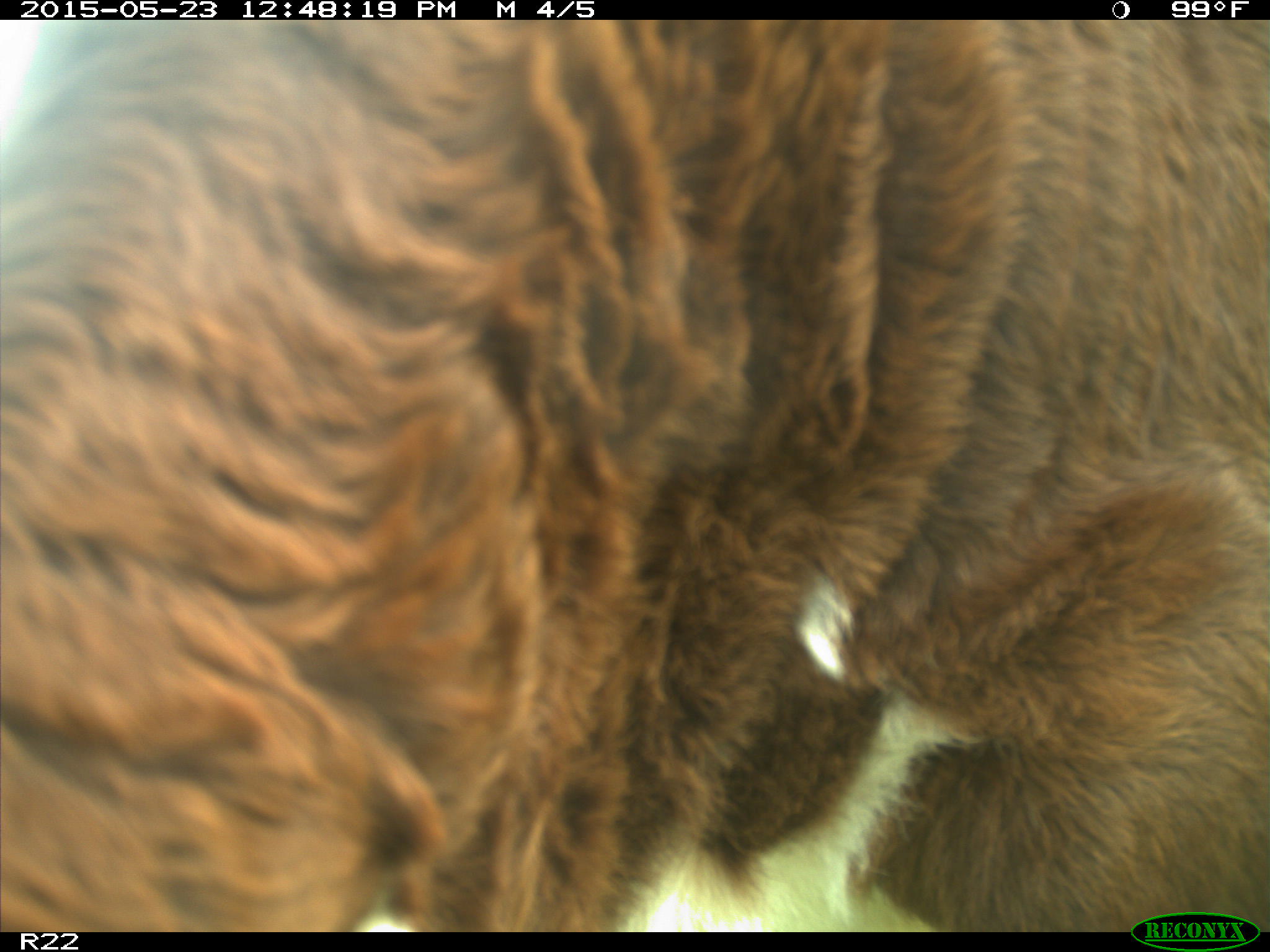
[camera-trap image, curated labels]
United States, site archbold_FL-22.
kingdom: Animalia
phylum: Chordata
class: Mammalia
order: Artiodactyla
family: Bovidae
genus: Bos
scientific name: Bos taurus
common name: domestic cow